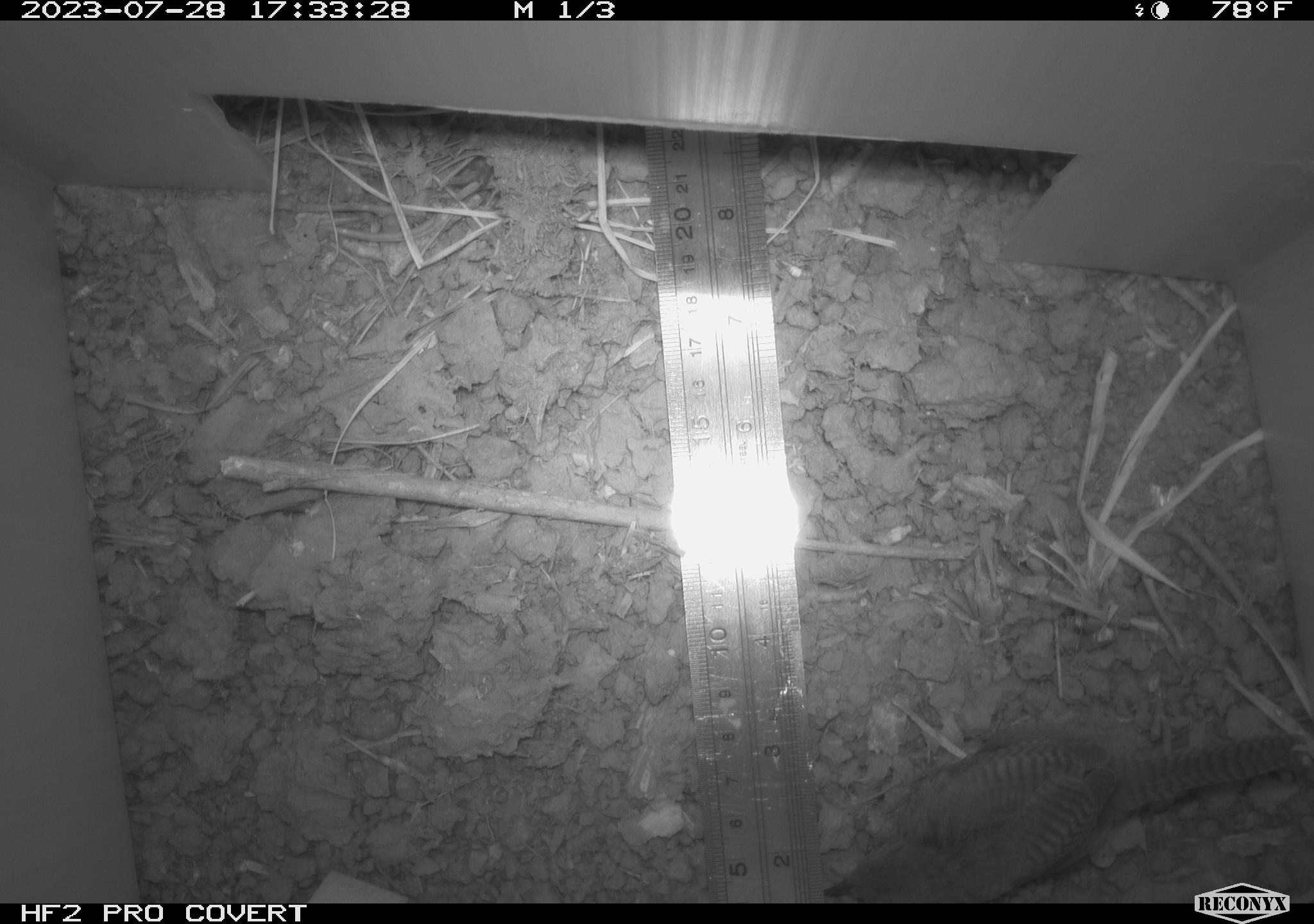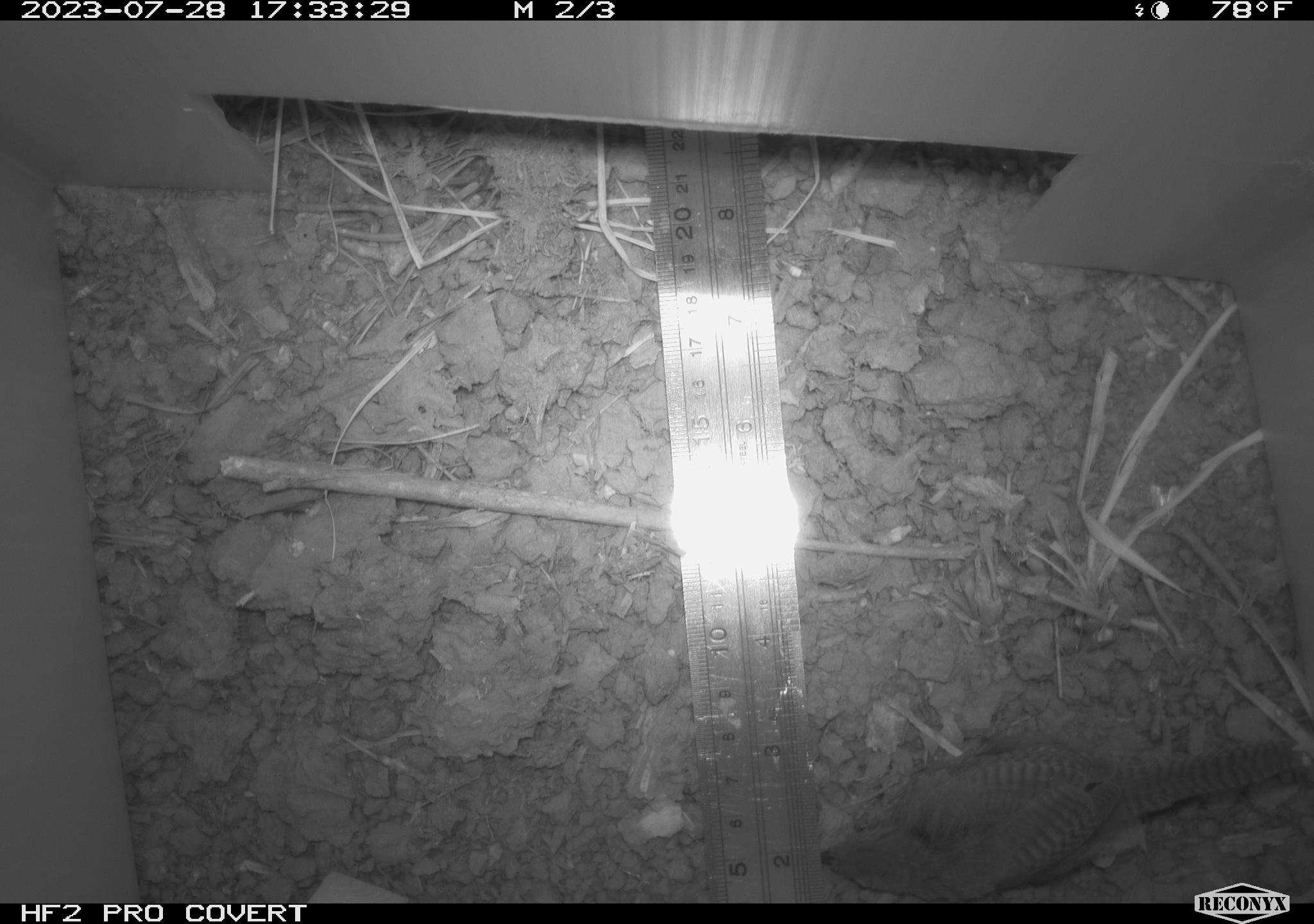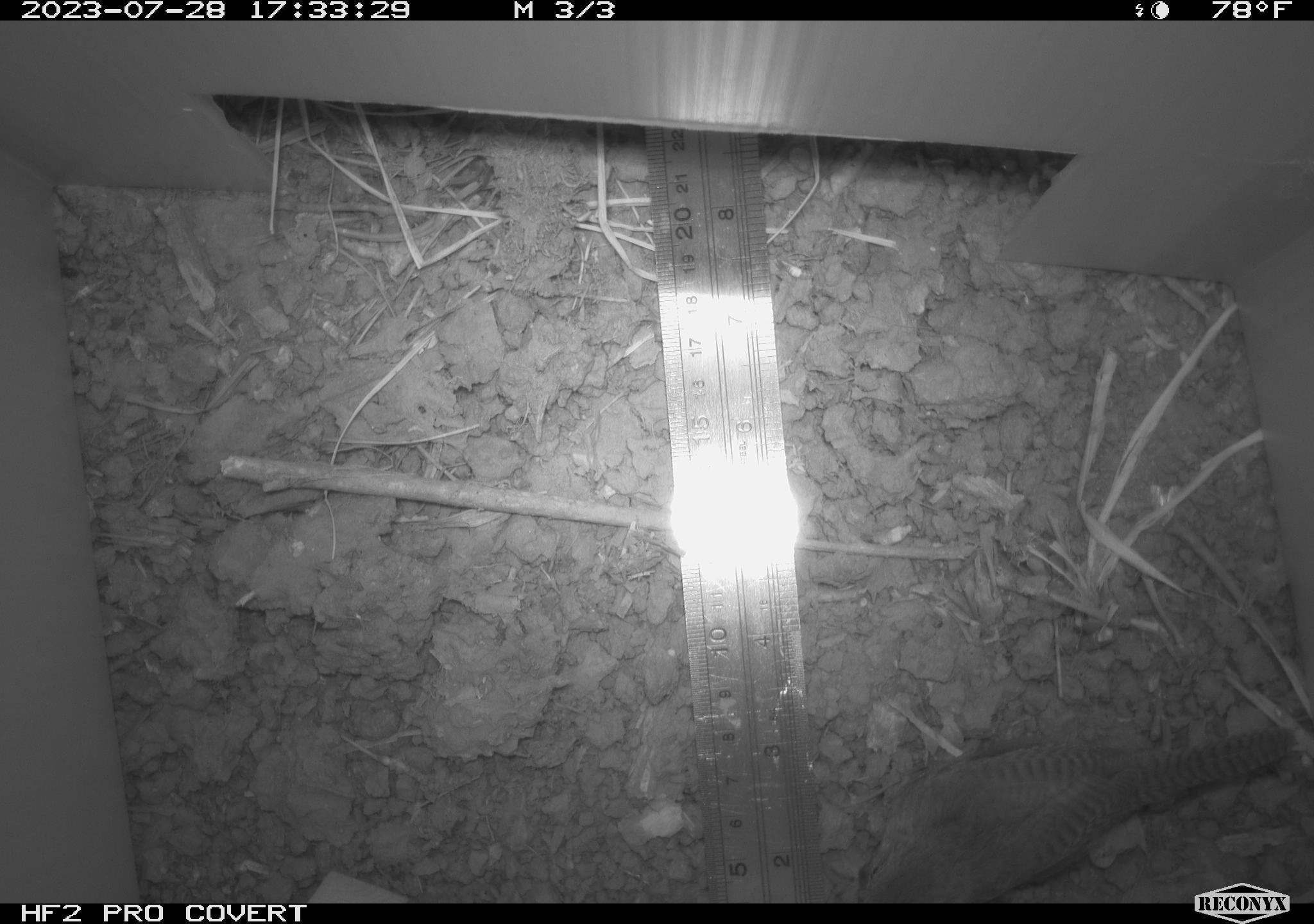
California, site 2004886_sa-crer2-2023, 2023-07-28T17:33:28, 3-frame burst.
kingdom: Animalia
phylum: Chordata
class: Aves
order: Passeriformes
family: Troglodytidae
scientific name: Troglodytidae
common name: wren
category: troglodytidae family